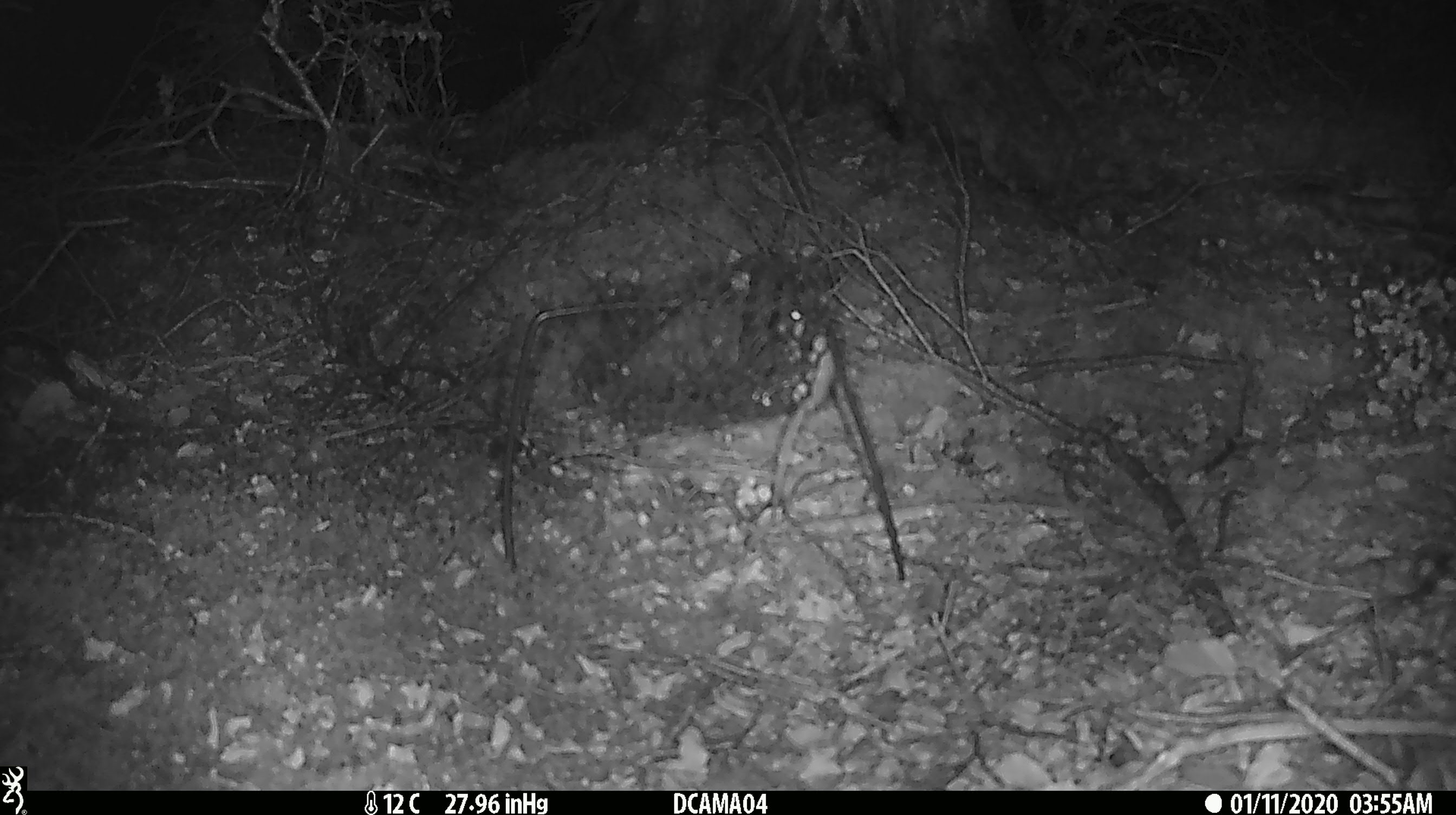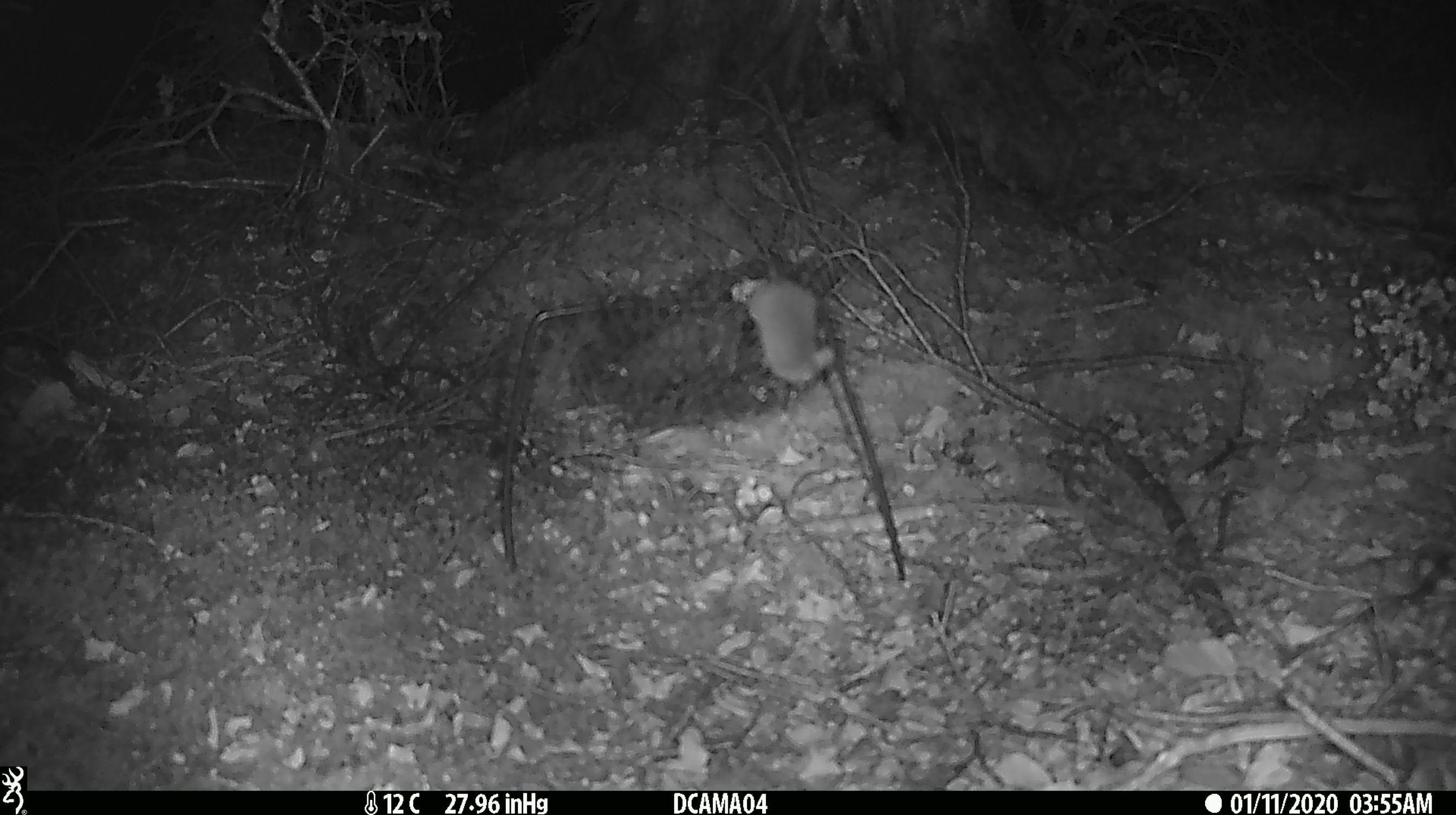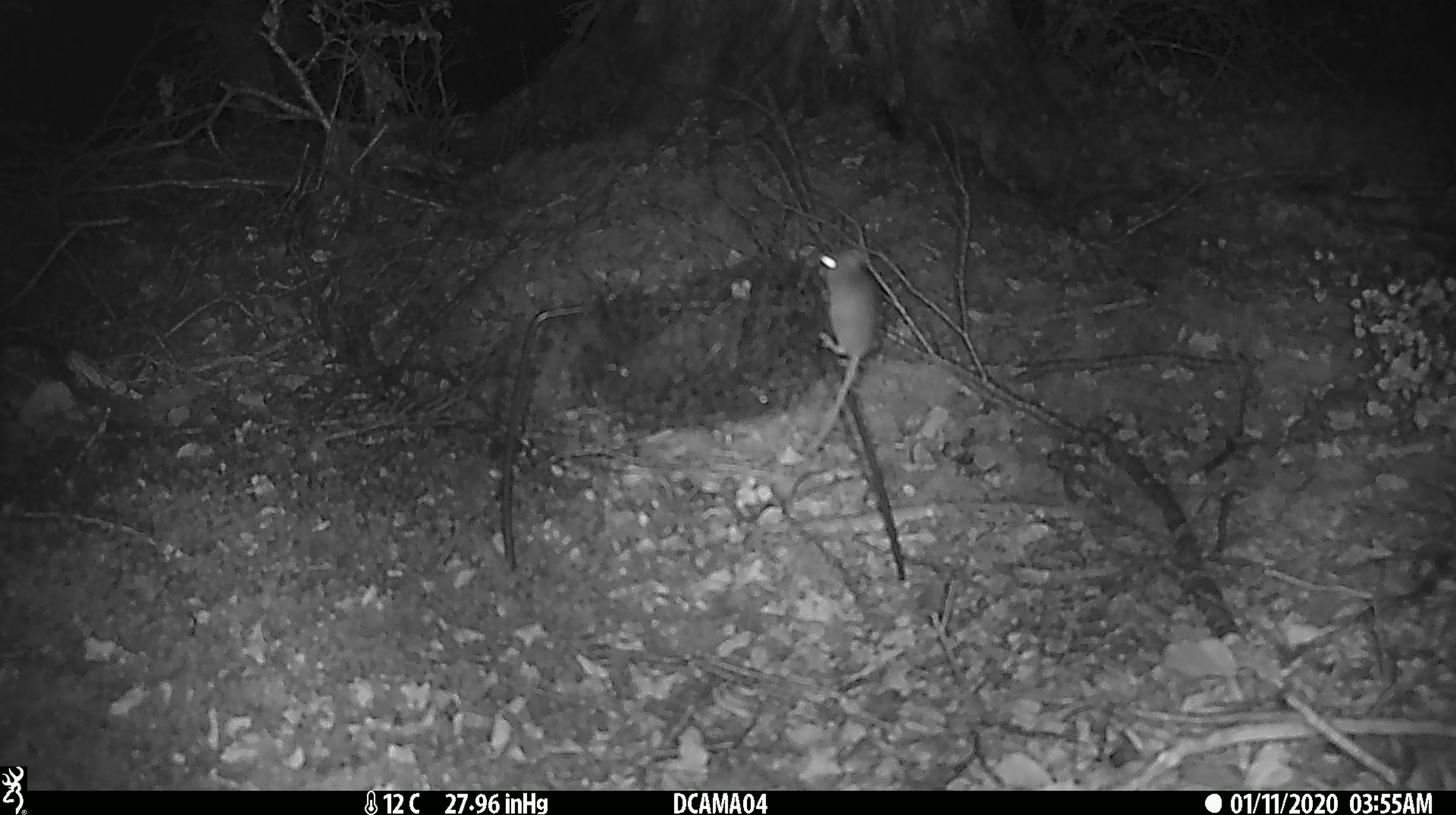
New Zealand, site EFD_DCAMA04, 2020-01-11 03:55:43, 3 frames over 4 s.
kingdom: Animalia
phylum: Chordata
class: Mammalia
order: Rodentia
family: Muridae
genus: Mus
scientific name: Mus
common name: mouse